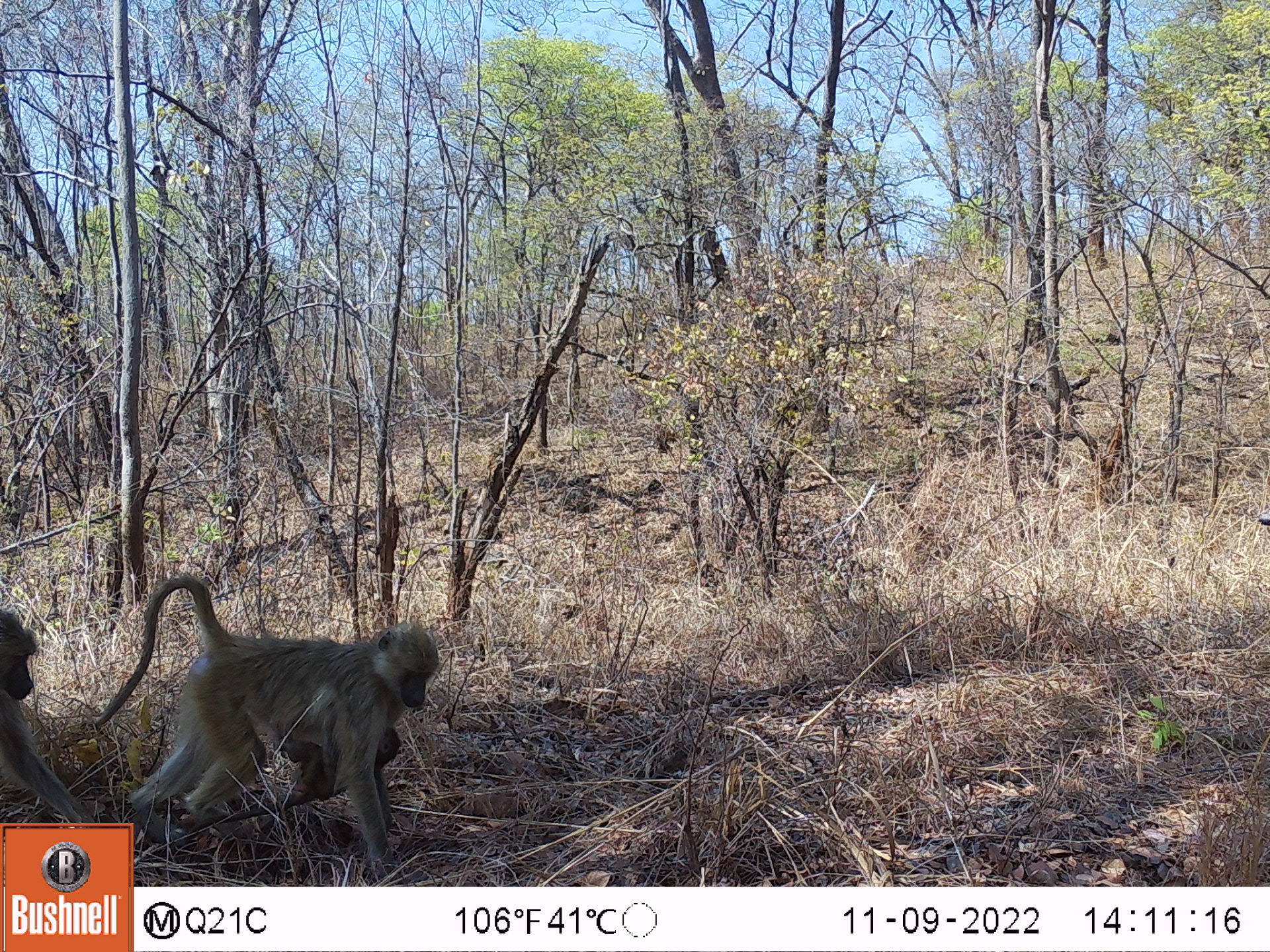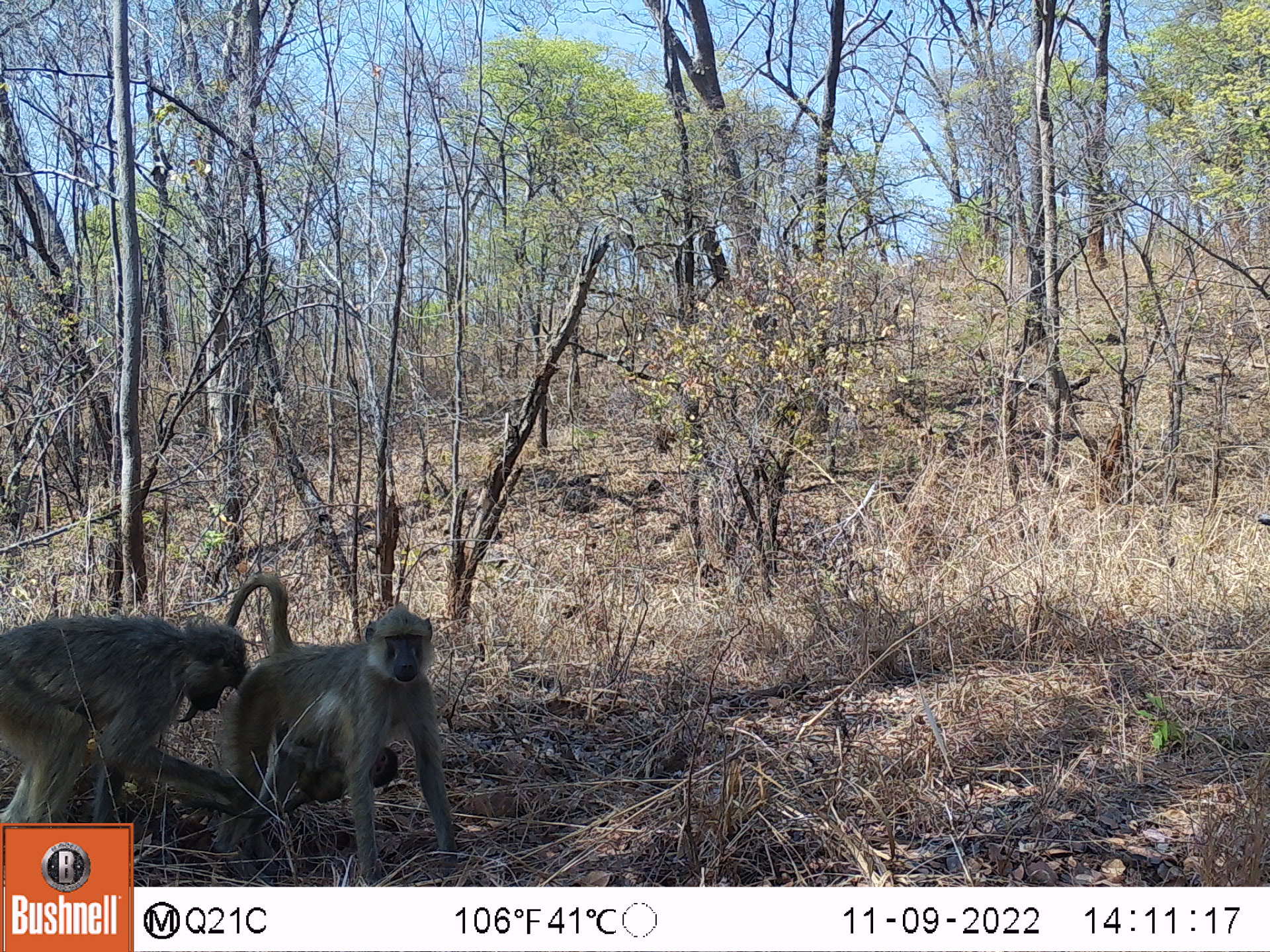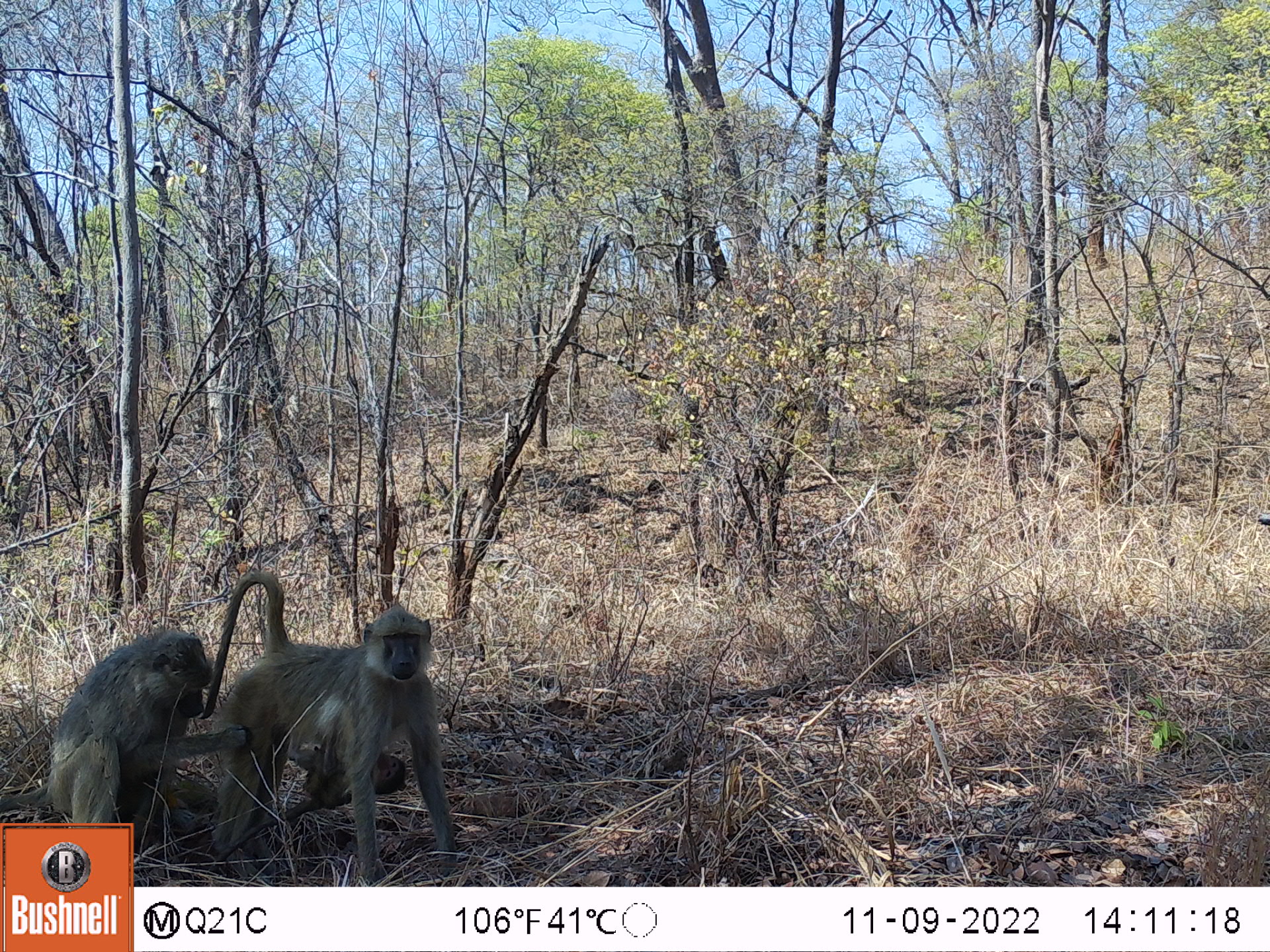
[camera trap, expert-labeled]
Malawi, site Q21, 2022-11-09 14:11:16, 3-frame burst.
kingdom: Animalia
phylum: Chordata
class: Mammalia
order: Primates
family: Cercopithecidae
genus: Papio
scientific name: Papio cynocephalus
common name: yellow baboon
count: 3